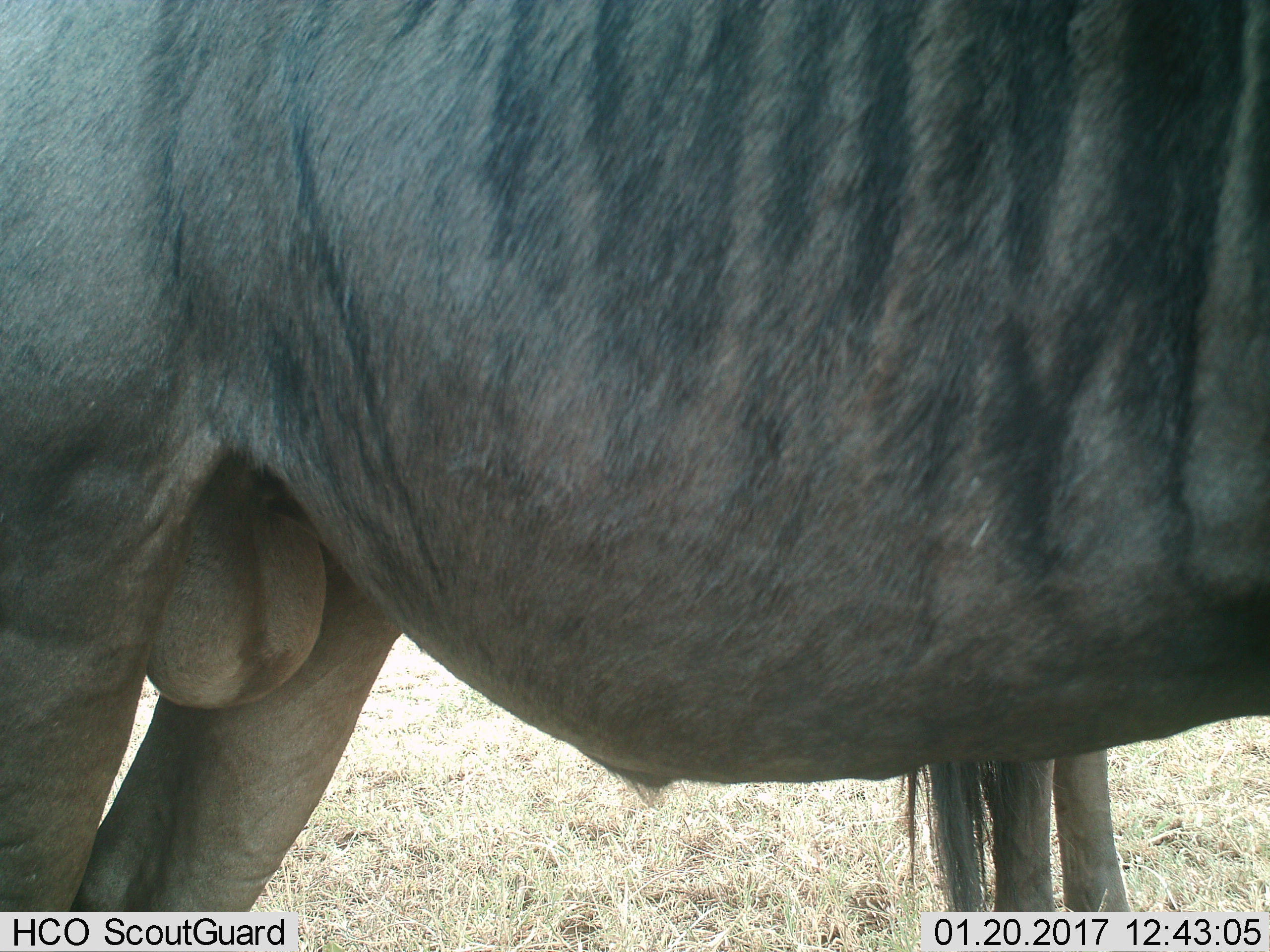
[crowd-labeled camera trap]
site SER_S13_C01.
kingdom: Animalia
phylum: Chordata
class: Mammalia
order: Artiodactyla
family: Bovidae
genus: Connochaetes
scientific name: Connochaetes taurinus taurinus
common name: blue wildebeest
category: wildebeestblue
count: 1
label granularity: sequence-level